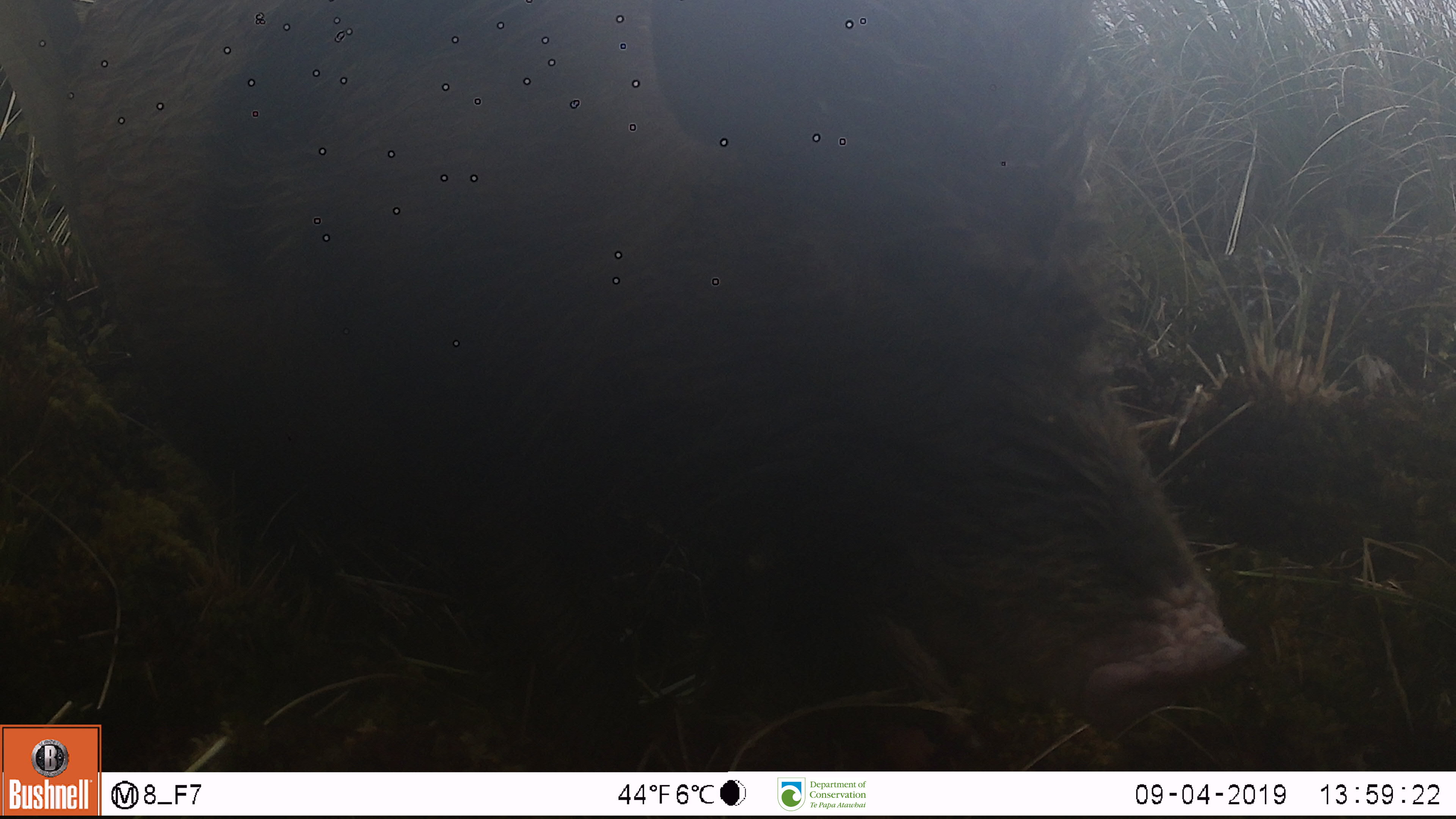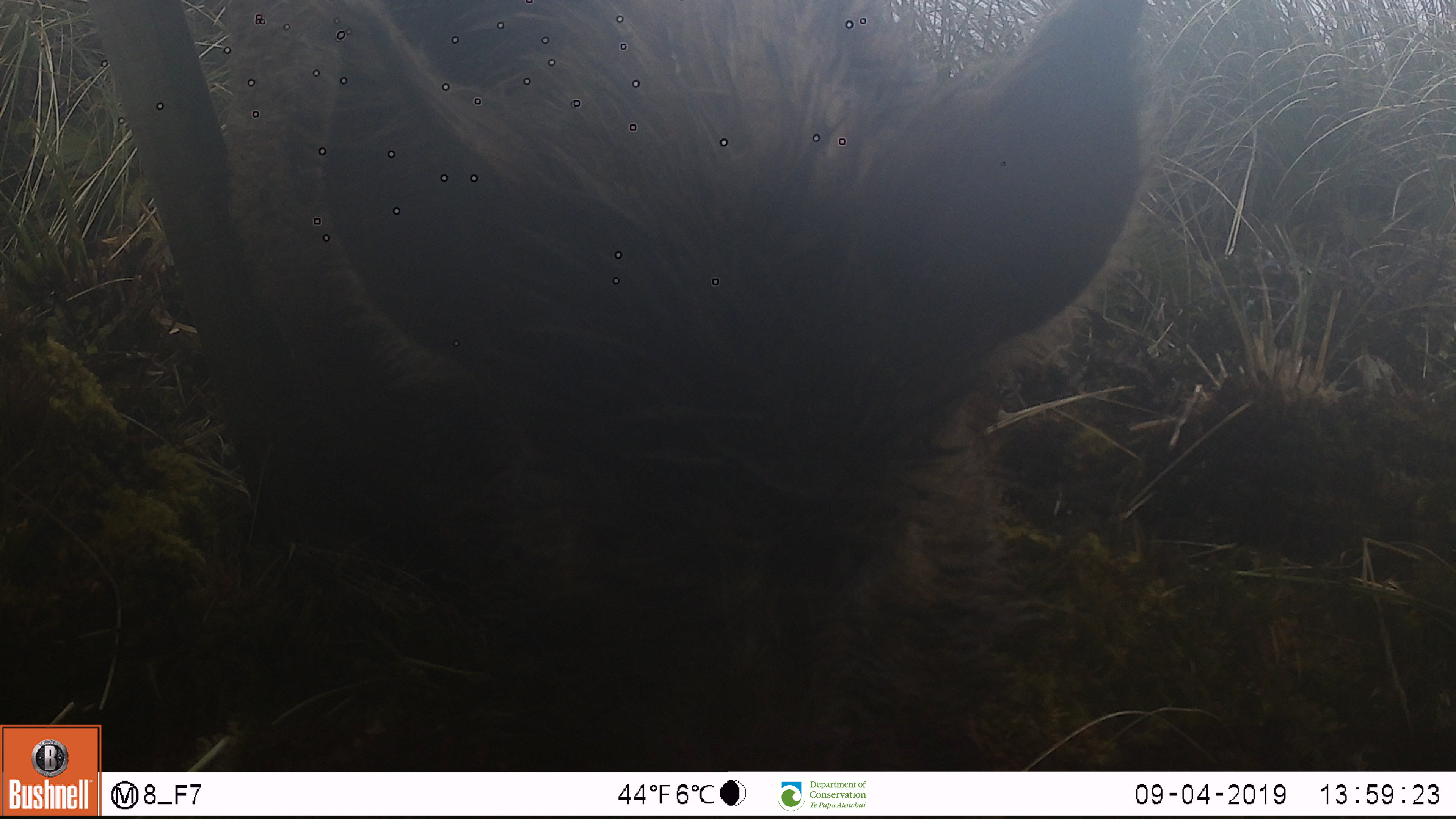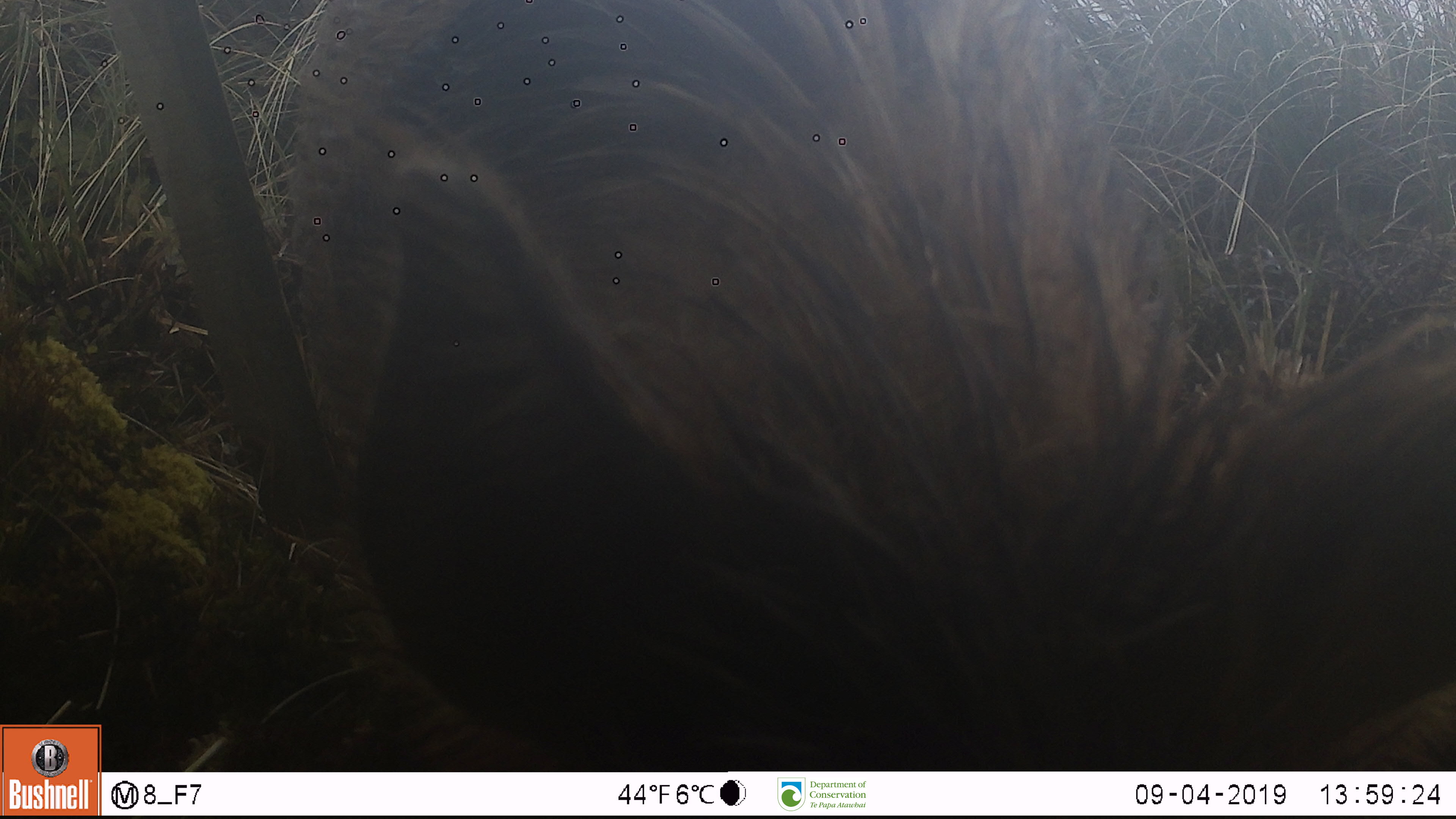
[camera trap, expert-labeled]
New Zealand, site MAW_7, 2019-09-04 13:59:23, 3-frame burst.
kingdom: Animalia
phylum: Chordata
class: Mammalia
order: Artiodactyla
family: Suidae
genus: Sus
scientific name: Sus scrofa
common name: pig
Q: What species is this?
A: Pig (Sus scrofa).